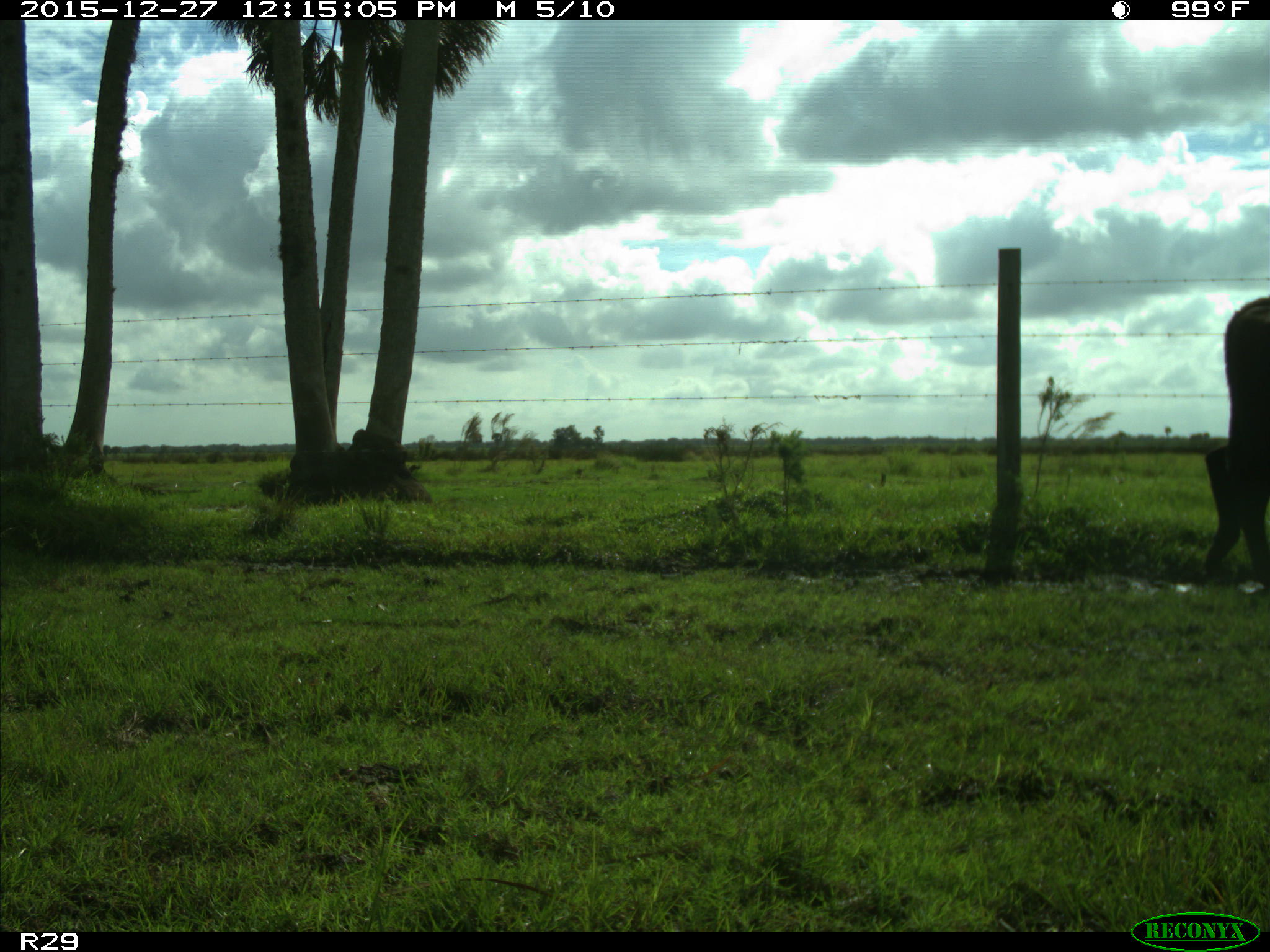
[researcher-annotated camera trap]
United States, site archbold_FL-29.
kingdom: Animalia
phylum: Chordata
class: Mammalia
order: Artiodactyla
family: Bovidae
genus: Bos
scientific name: Bos taurus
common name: domestic cow